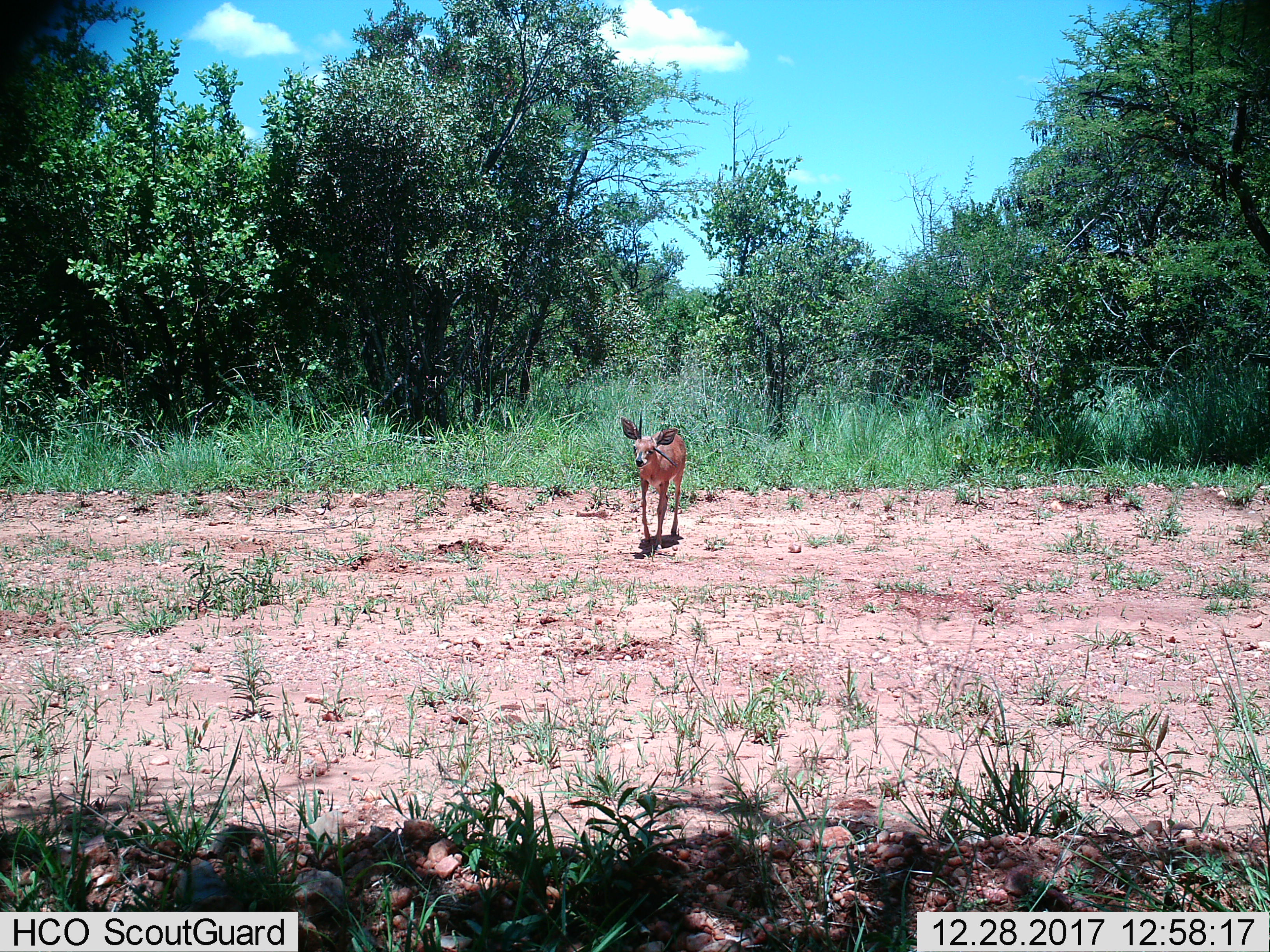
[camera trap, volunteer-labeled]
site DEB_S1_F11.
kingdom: Animalia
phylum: Chordata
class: Mammalia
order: Artiodactyla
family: Bovidae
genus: Sylvicapra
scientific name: Sylvicapra grimmia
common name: common duiker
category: duikercommongrey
Duikercommongrey (common duiker) (Sylvicapra grimmia), count 1. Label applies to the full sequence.